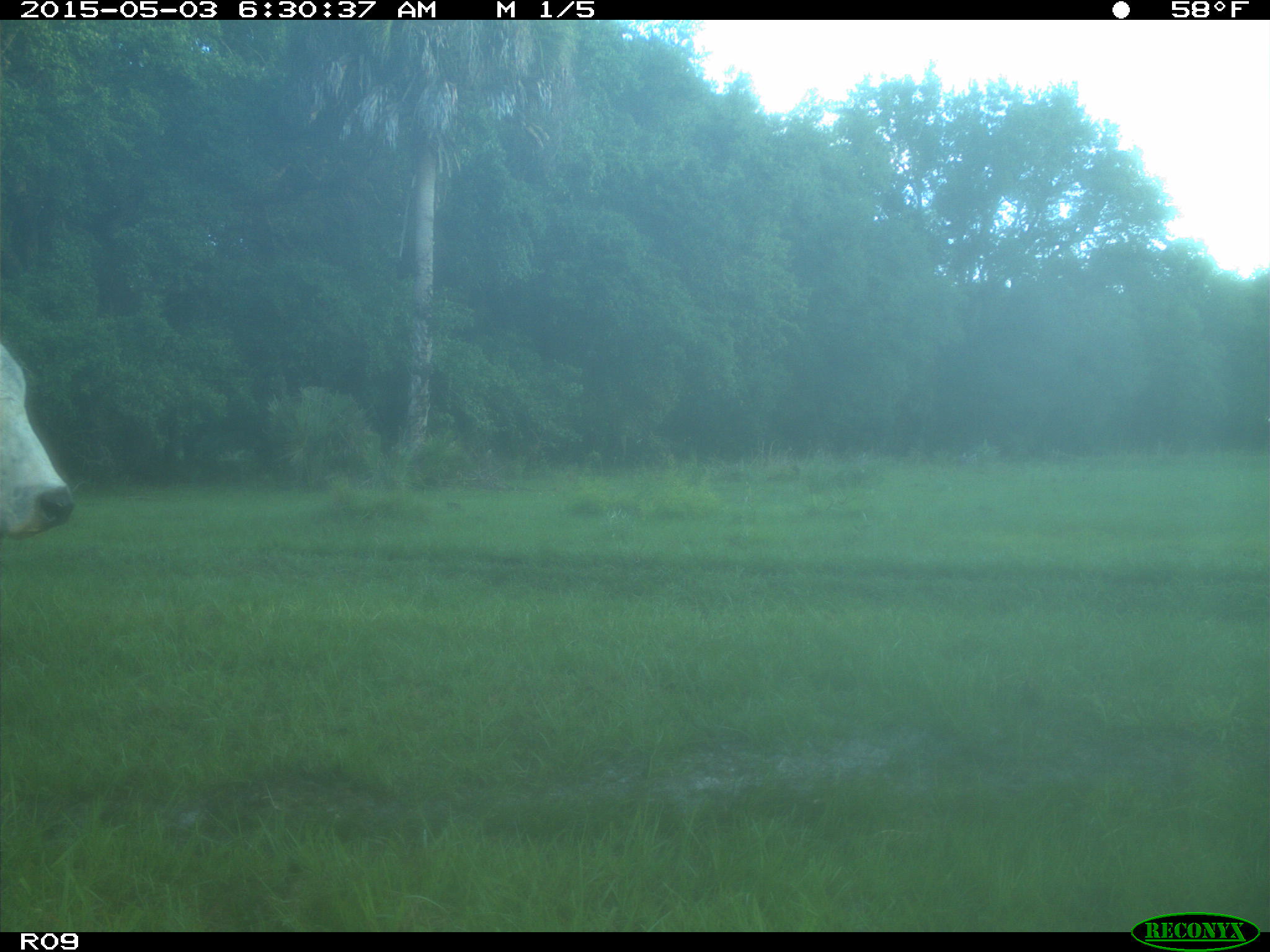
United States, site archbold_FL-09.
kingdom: Animalia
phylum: Chordata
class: Mammalia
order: Artiodactyla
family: Bovidae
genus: Bos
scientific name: Bos taurus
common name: domestic cow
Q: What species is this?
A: Bos taurus (domestic cow).